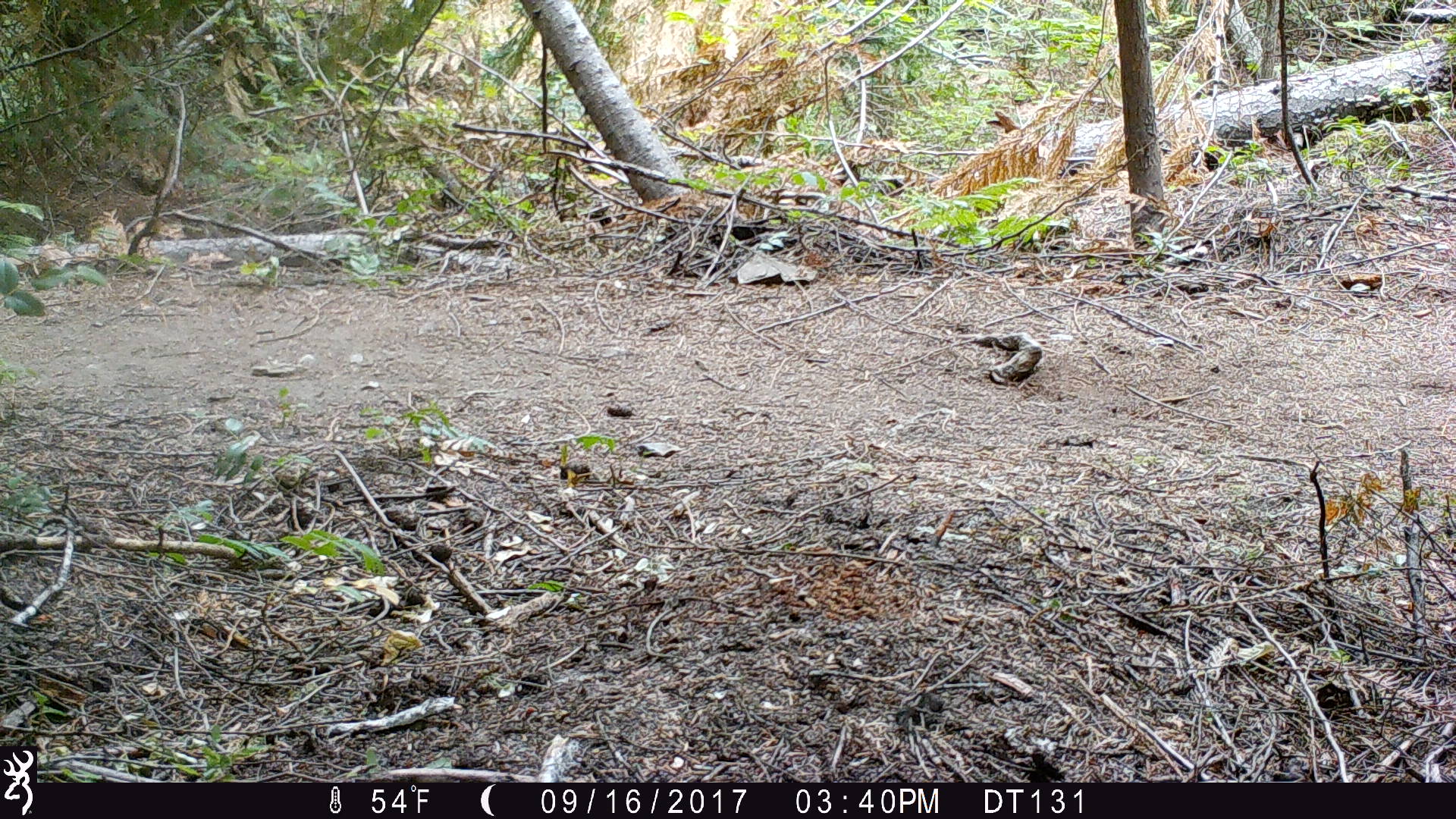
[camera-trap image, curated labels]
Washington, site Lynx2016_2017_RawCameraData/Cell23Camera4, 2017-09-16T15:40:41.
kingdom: Animalia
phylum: Chordata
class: Mammalia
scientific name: Mammalia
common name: small mammal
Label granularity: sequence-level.